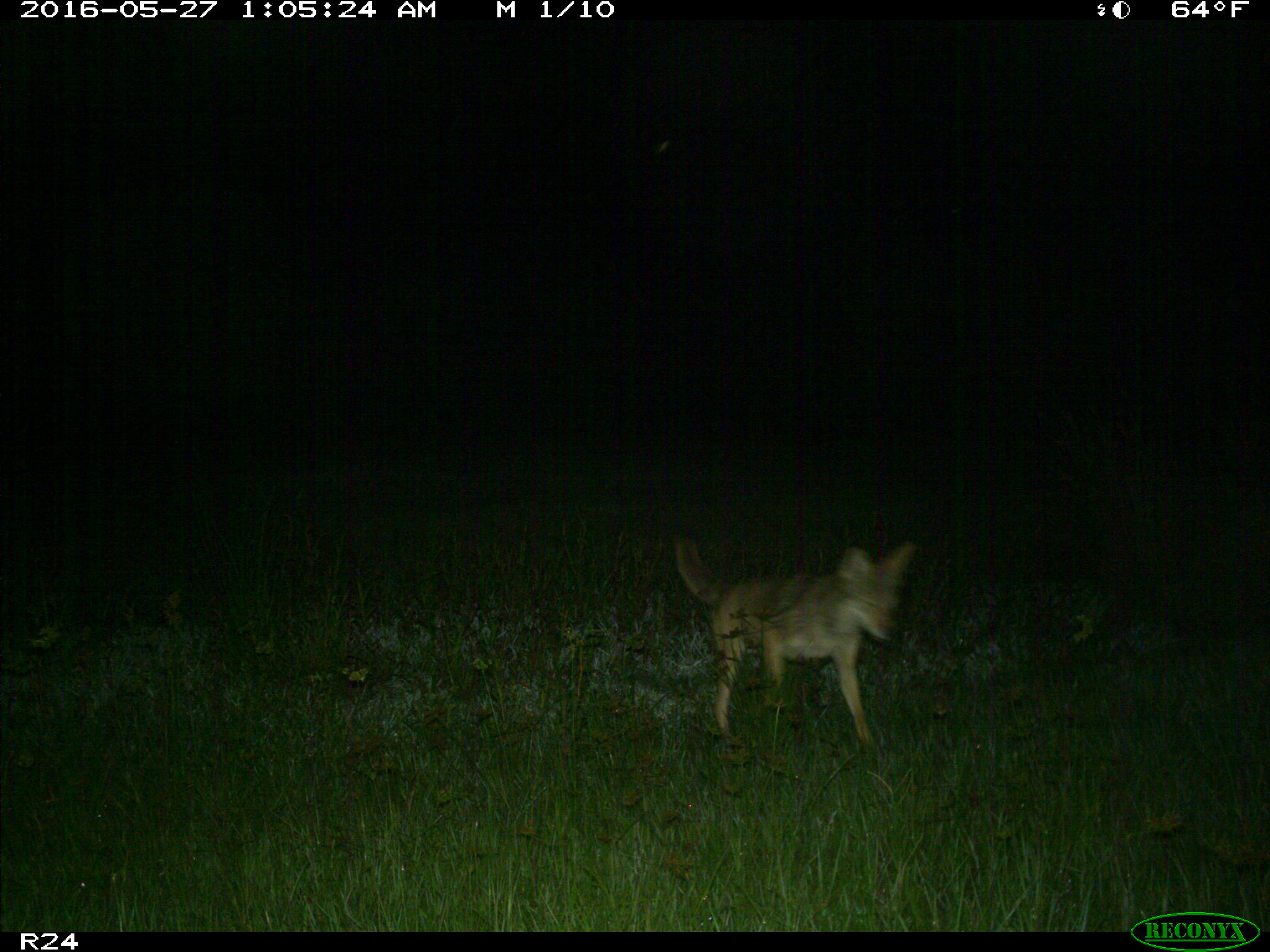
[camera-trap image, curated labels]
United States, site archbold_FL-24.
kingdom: Animalia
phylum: Chordata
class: Mammalia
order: Carnivora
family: Canidae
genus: Canis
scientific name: Canis latrans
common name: coyote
Canis latrans (coyote).